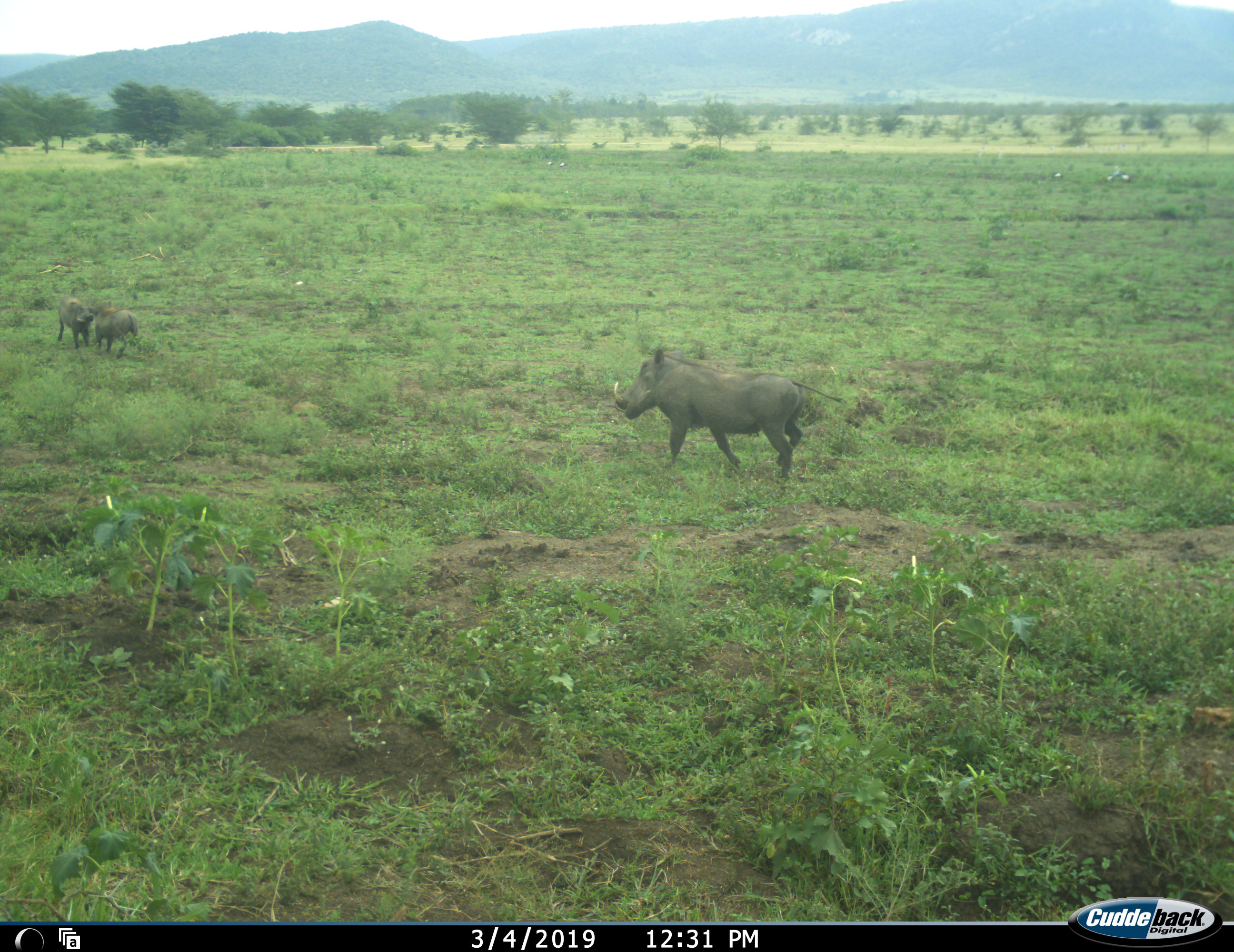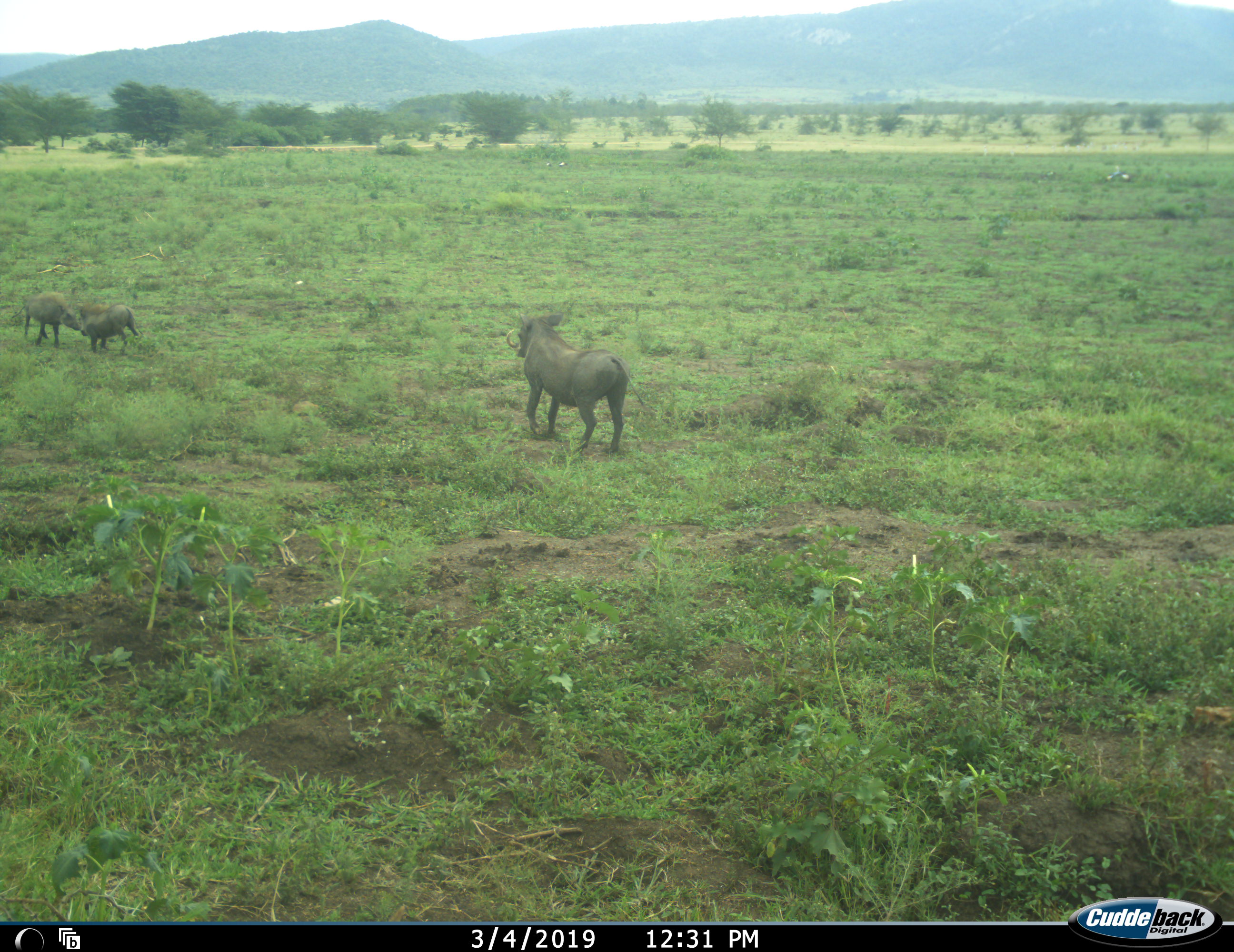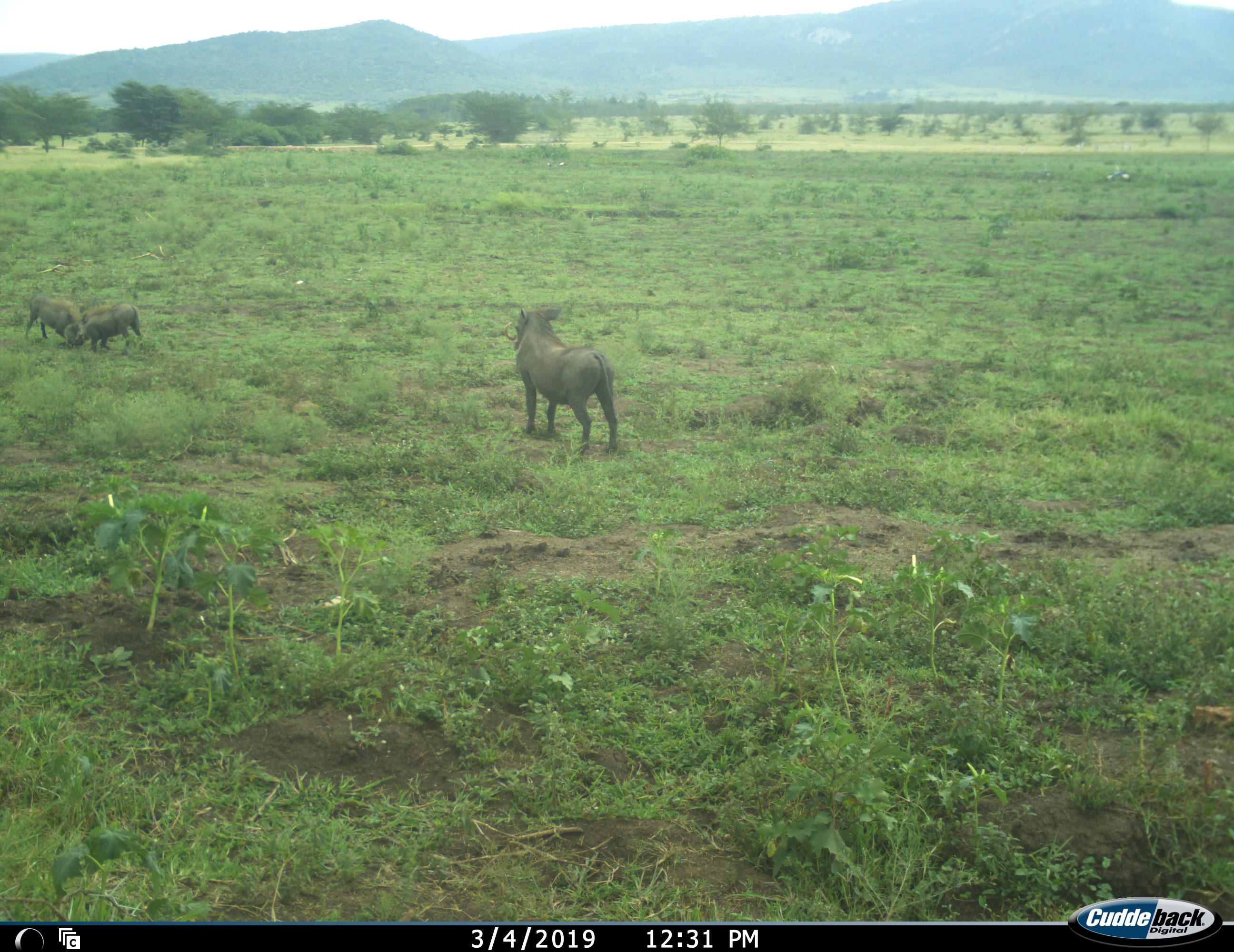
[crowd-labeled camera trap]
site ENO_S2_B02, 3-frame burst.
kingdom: Animalia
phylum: Chordata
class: Mammalia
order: Artiodactyla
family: Suidae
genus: Phacochoerus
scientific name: Phacochoerus africanus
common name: warthog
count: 3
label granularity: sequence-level